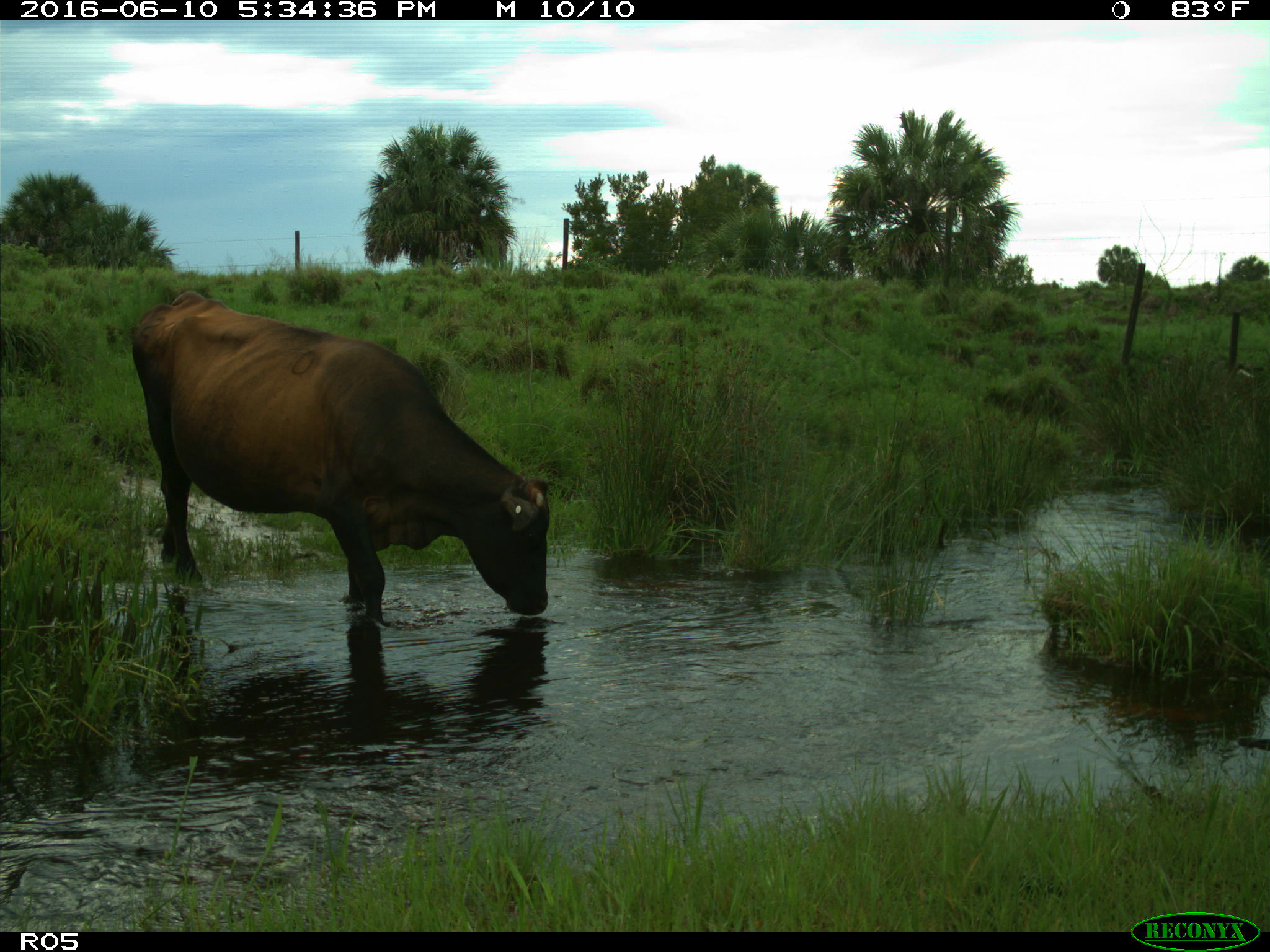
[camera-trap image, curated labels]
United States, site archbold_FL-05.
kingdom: Animalia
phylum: Chordata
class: Mammalia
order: Artiodactyla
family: Bovidae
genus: Bos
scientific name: Bos taurus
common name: domestic cow